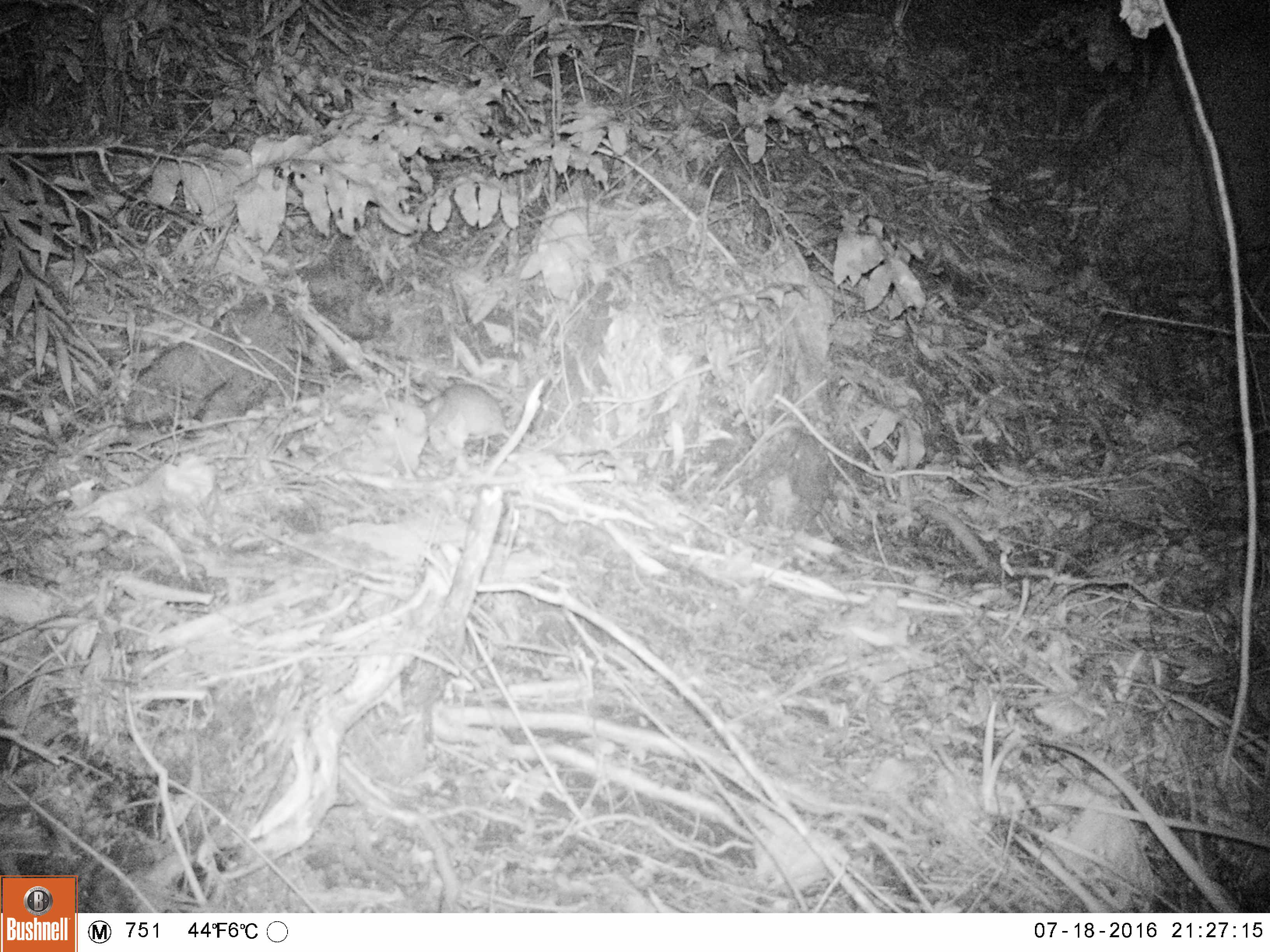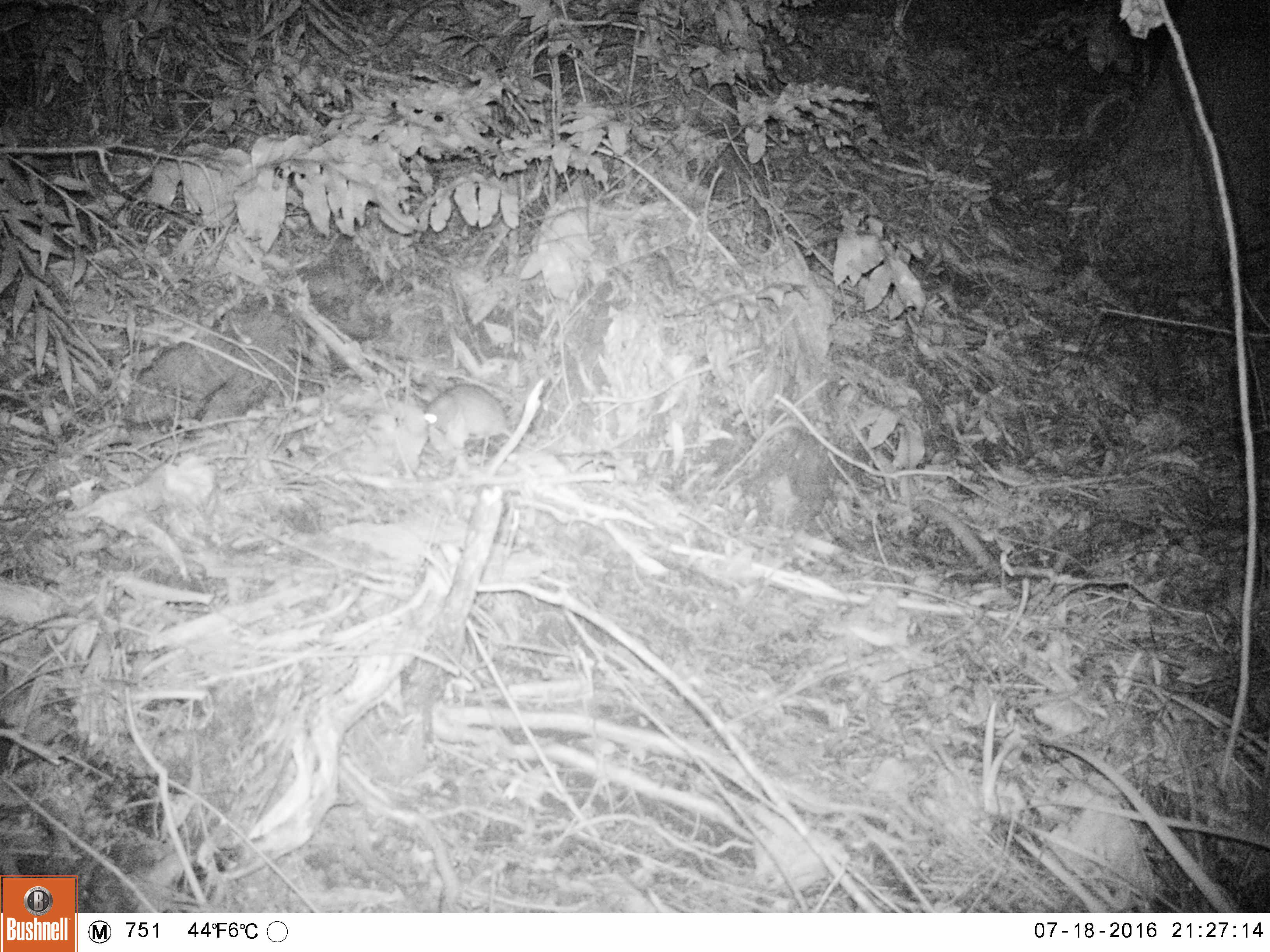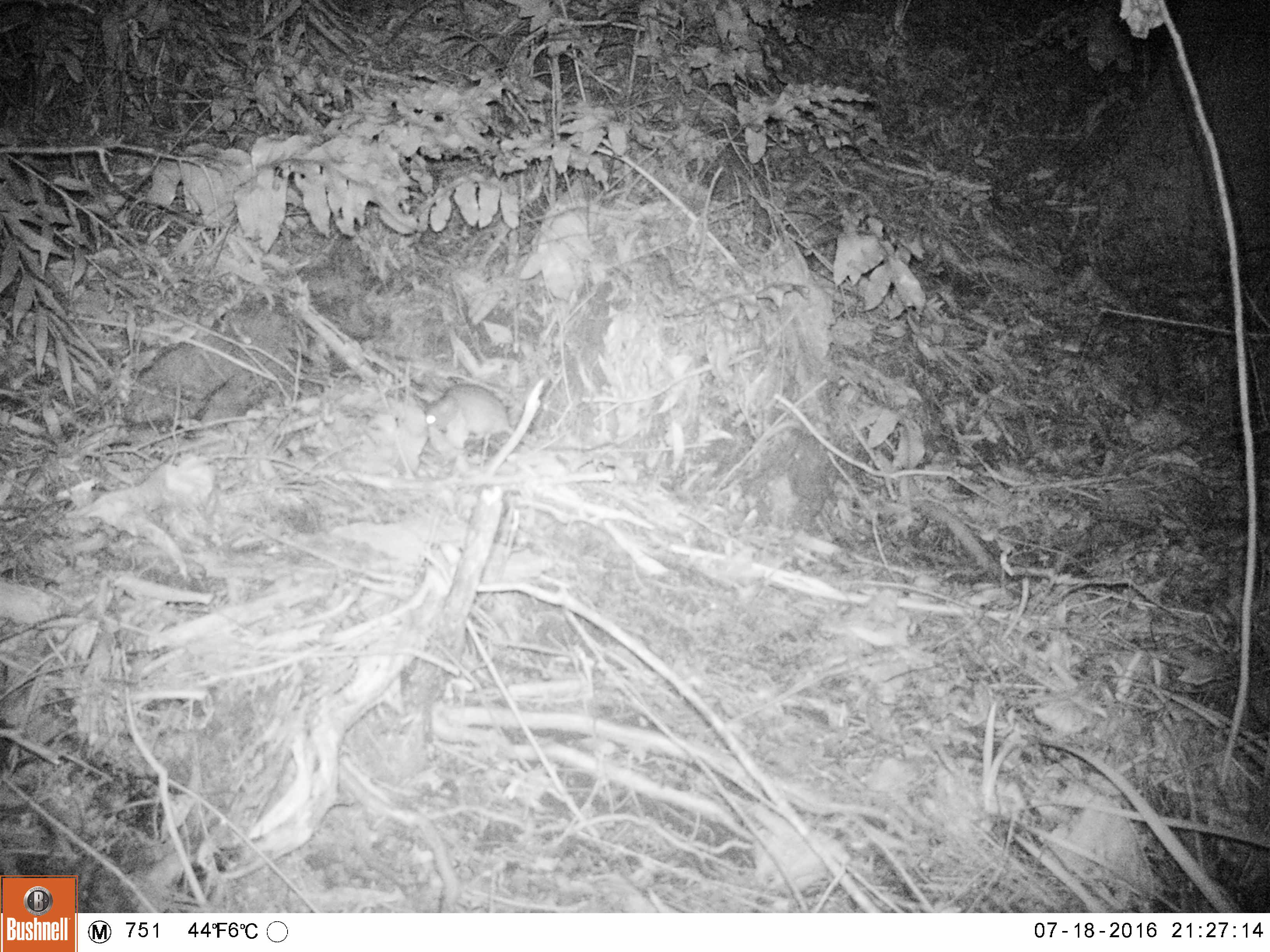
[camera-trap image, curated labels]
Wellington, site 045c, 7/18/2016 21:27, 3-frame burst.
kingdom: Animalia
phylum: Chordata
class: Mammalia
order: Rodentia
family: Muridae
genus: Rattus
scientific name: Rattus norvegicus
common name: norway rat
Norway rat (Rattus norvegicus).